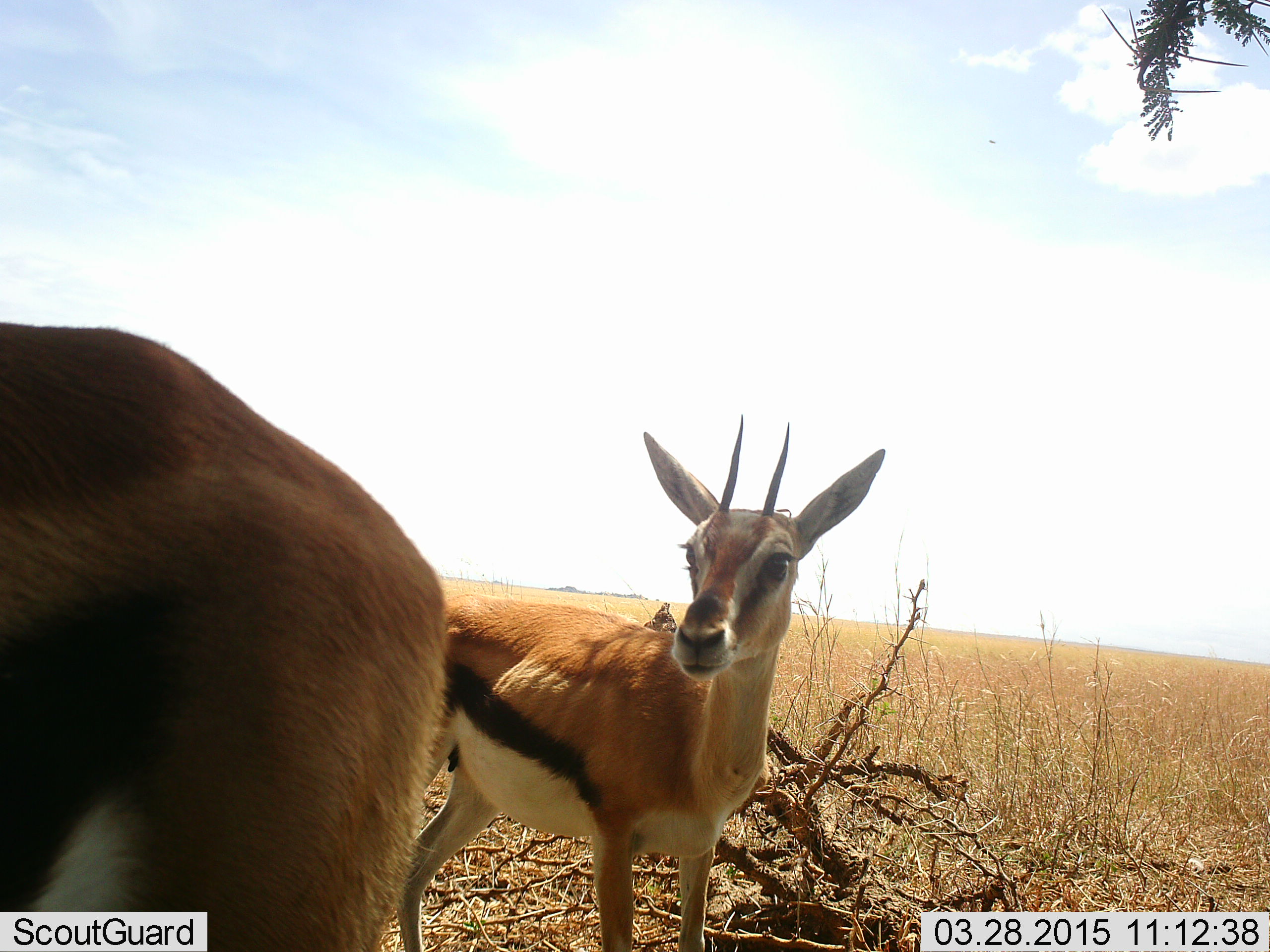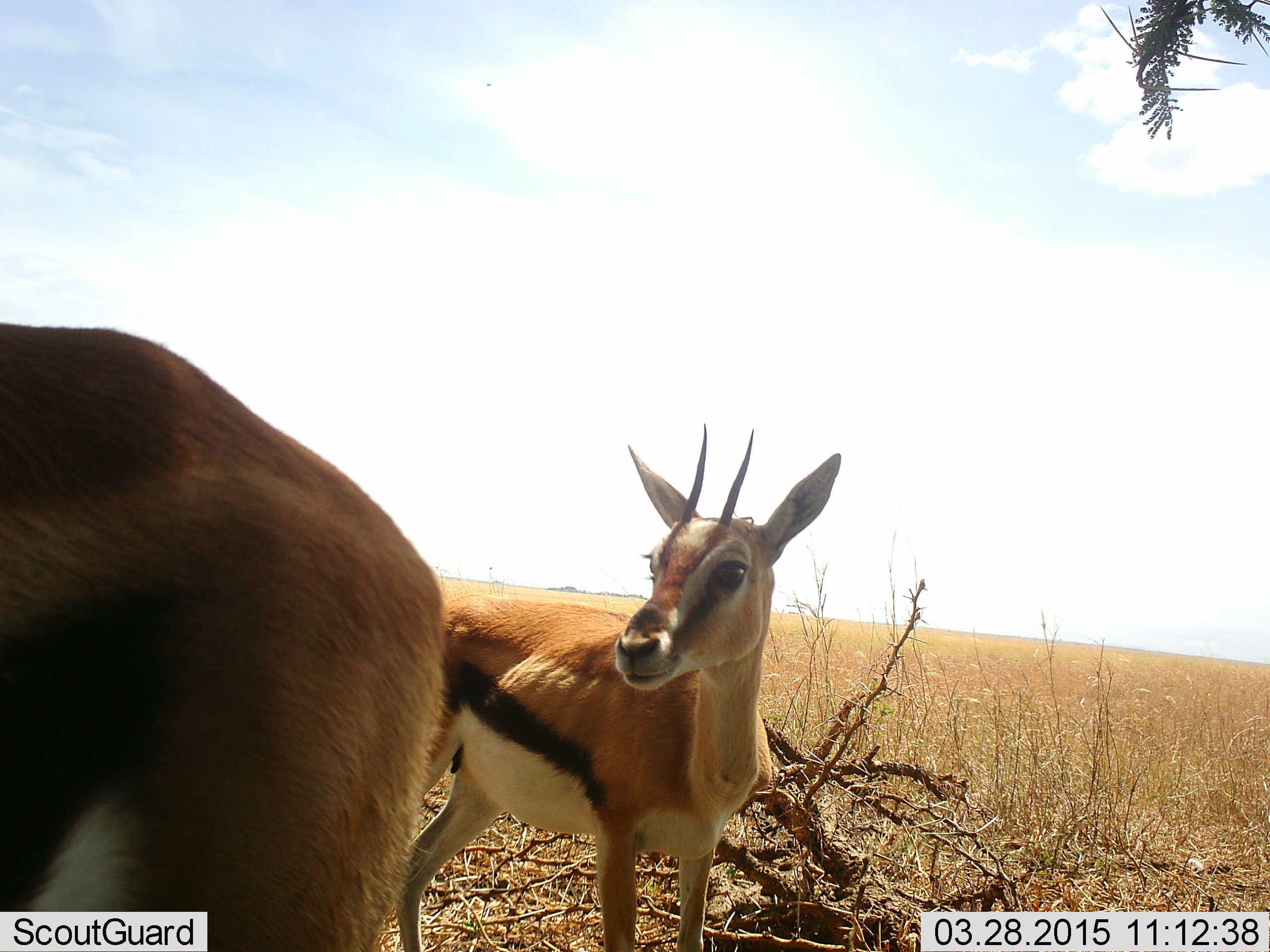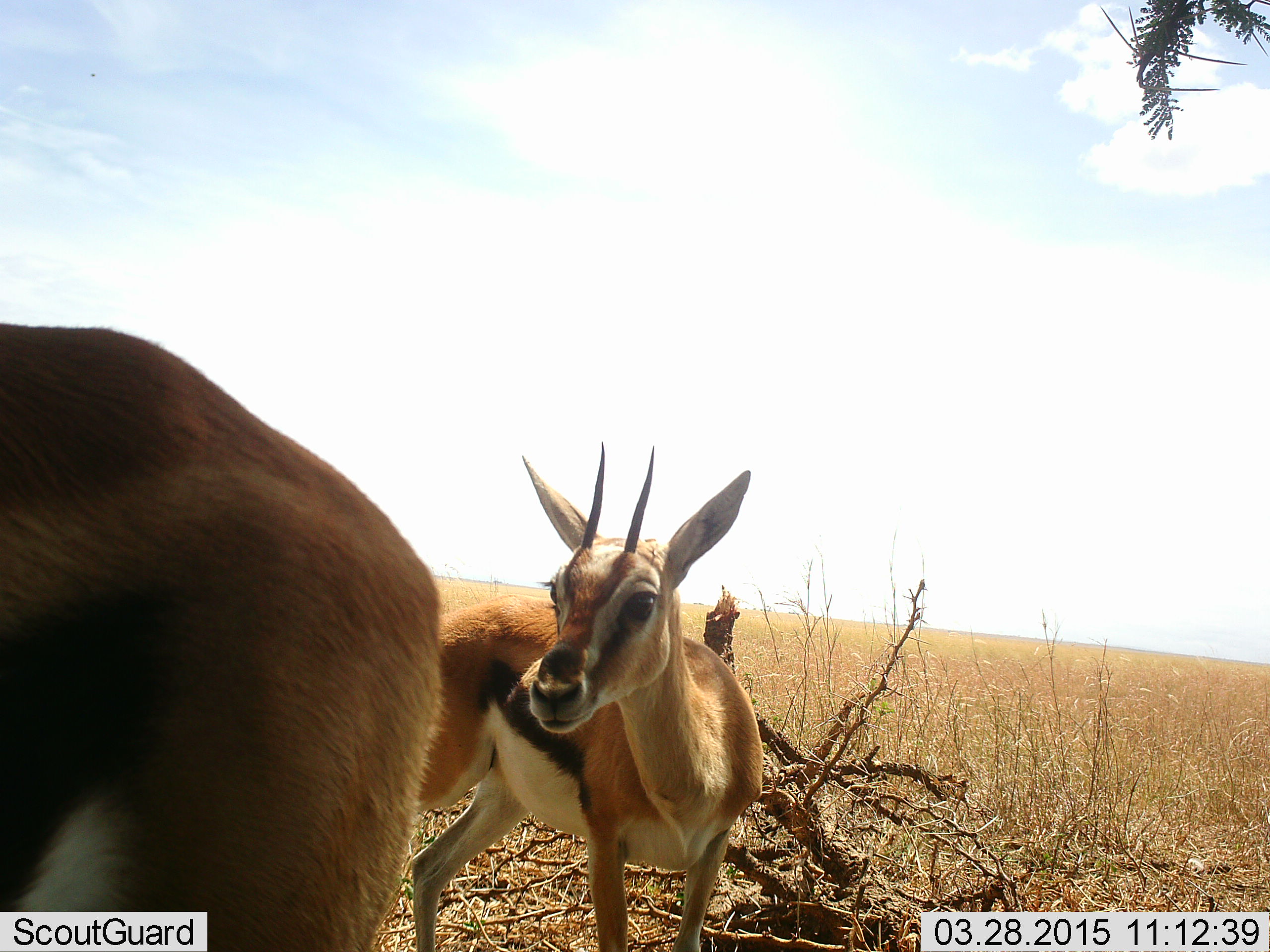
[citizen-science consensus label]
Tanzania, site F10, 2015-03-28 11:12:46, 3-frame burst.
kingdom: Animalia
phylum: Chordata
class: Mammalia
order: Artiodactyla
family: Bovidae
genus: Eudorcas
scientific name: Eudorcas thomsonii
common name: thomson's gazelle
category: gazellethomsons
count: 2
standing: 100%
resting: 0%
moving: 0%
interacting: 0%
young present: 30%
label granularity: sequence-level